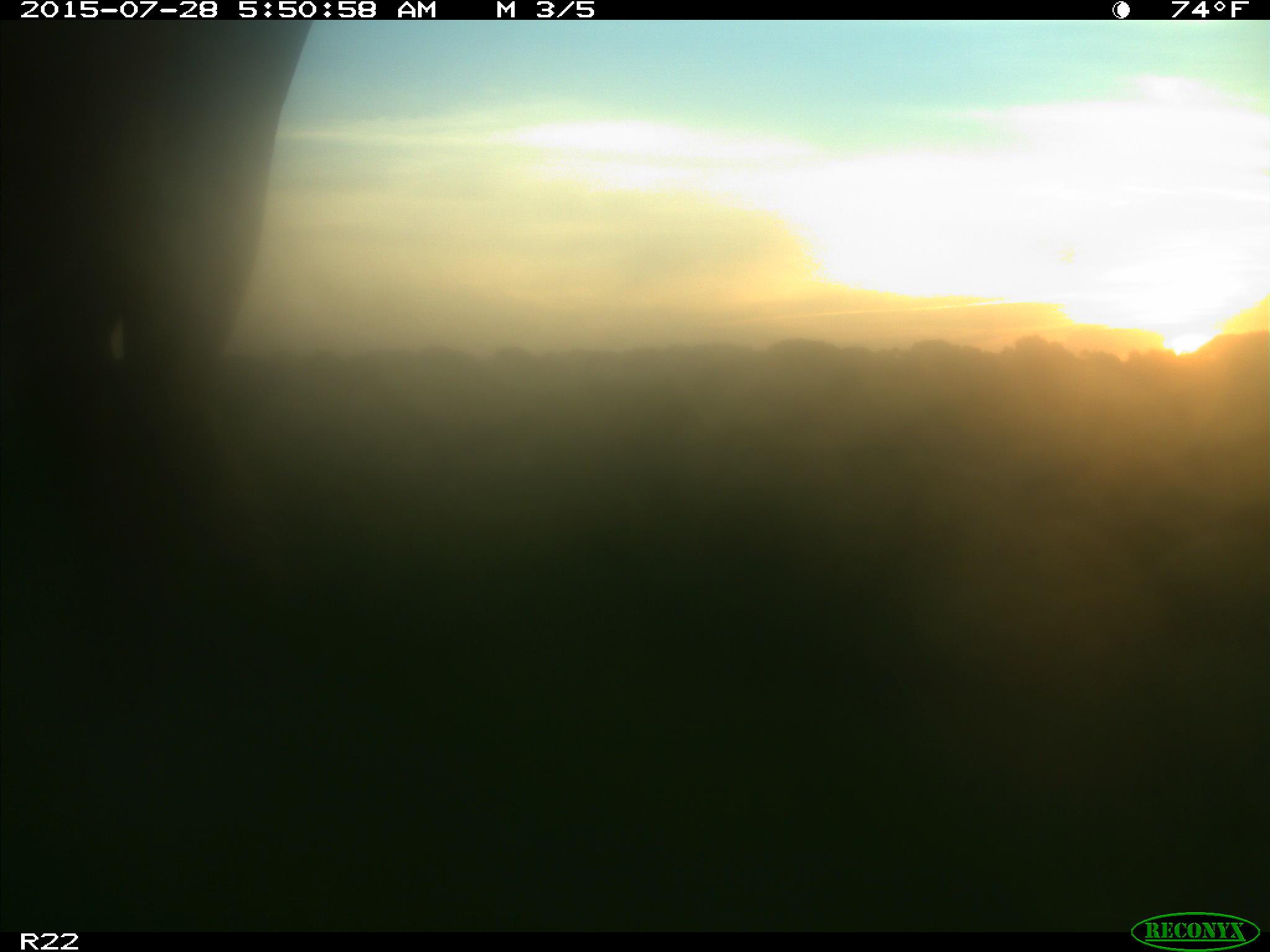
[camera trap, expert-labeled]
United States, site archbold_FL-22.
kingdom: Animalia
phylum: Chordata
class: Mammalia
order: Artiodactyla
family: Bovidae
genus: Bos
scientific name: Bos taurus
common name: domestic cow